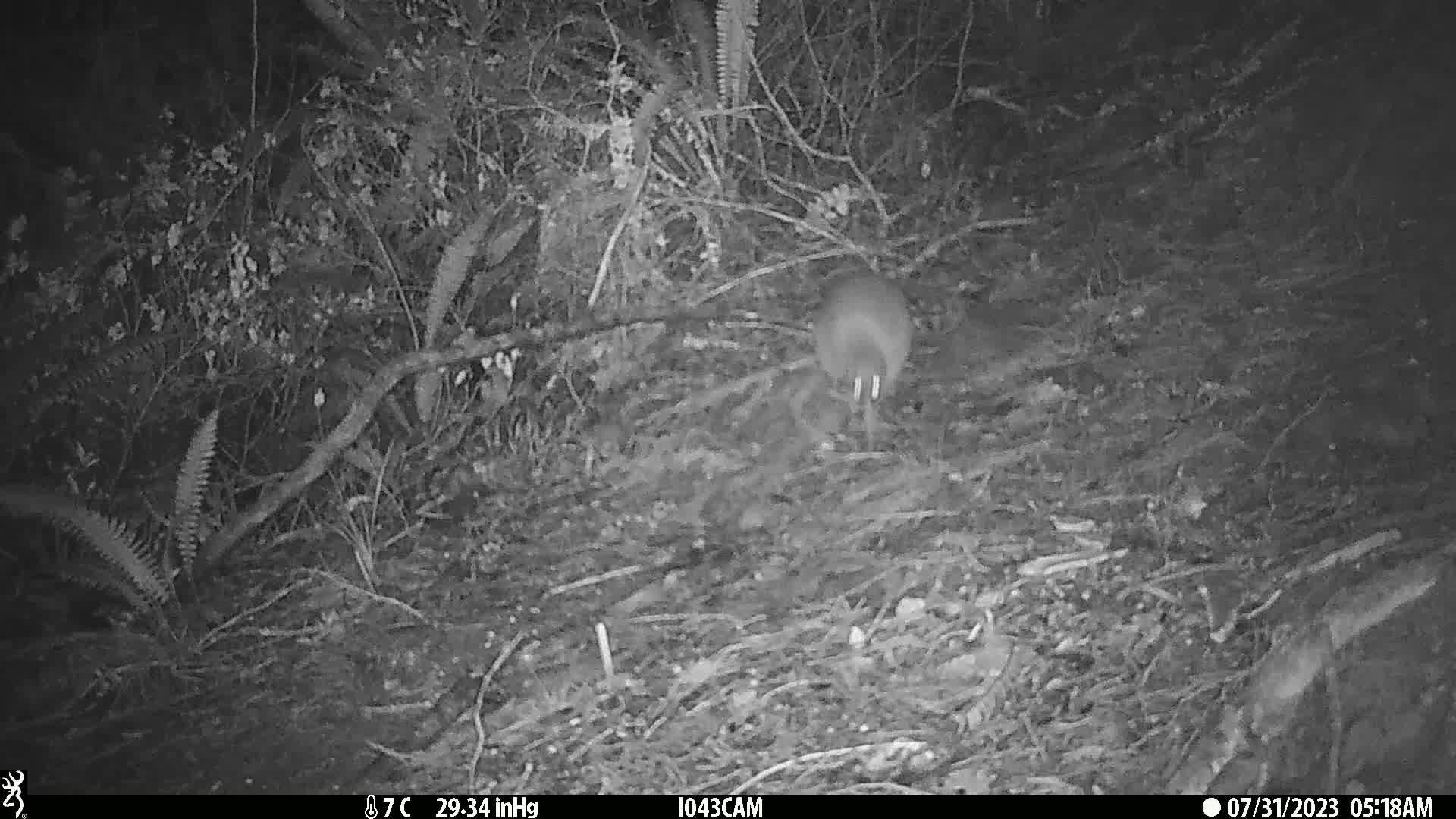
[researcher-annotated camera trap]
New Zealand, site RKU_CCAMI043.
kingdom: Animalia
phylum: Chordata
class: Aves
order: Apterygiformes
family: Apterygidae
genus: Apteryx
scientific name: Apteryx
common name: kiwi